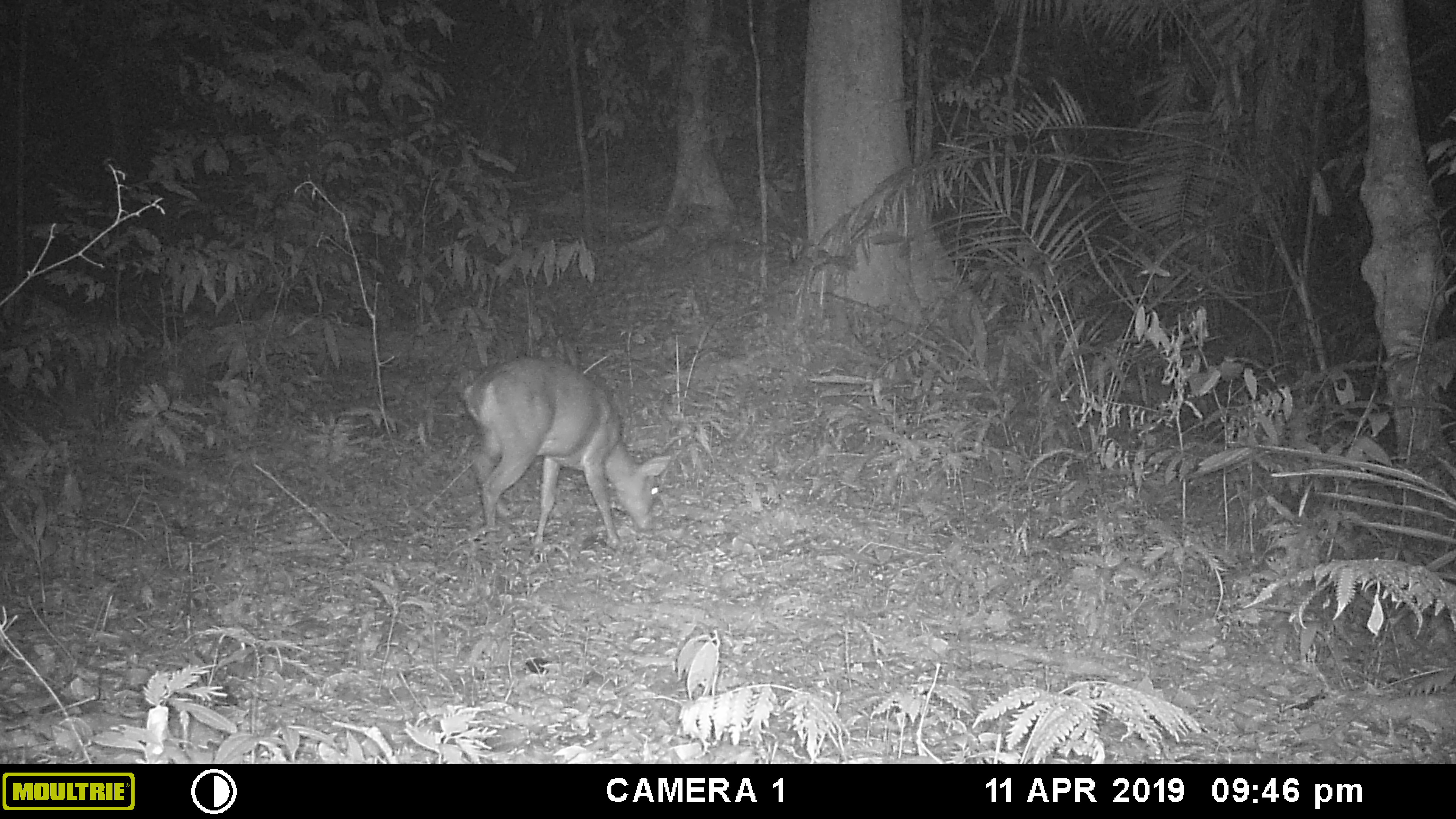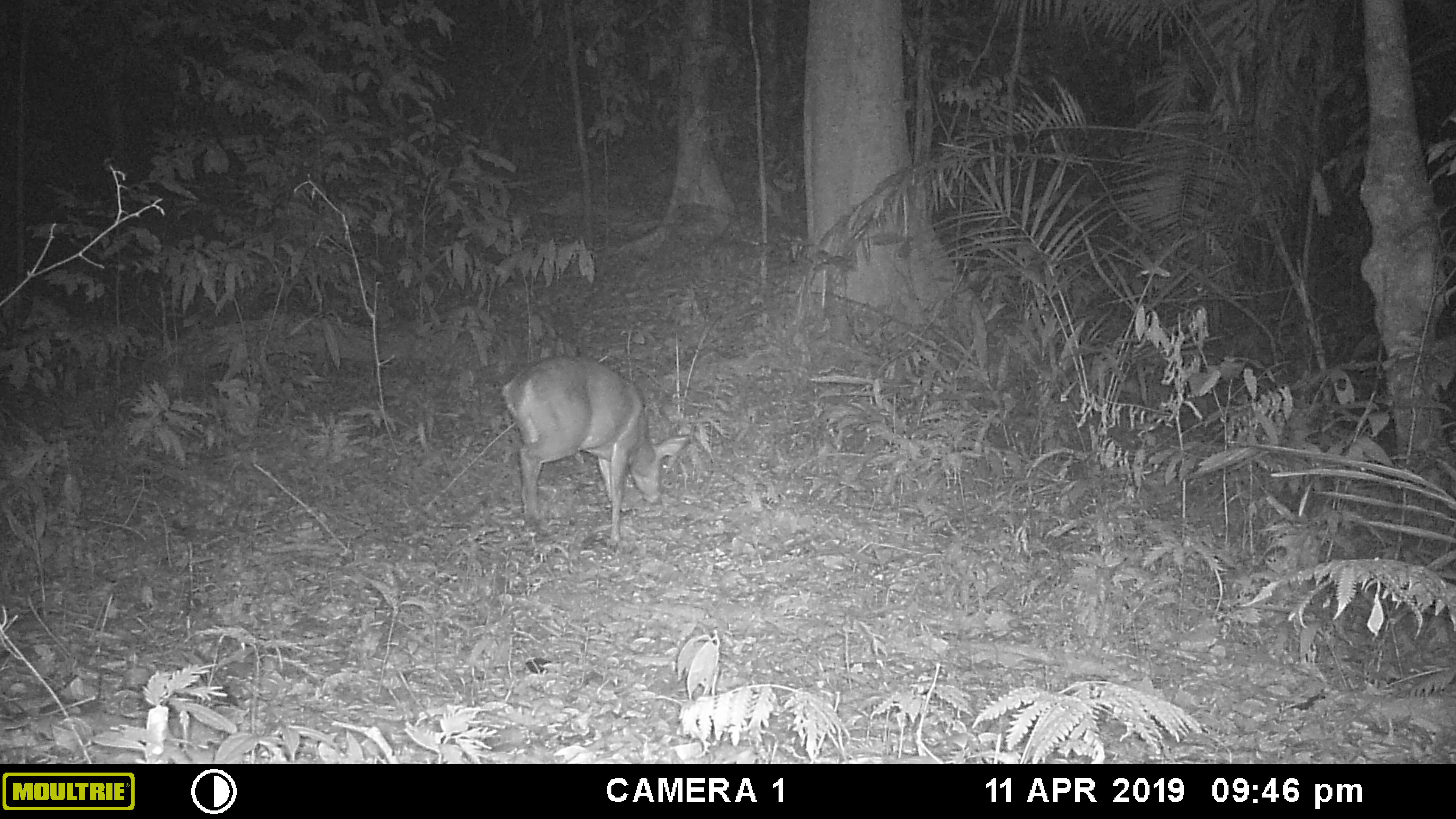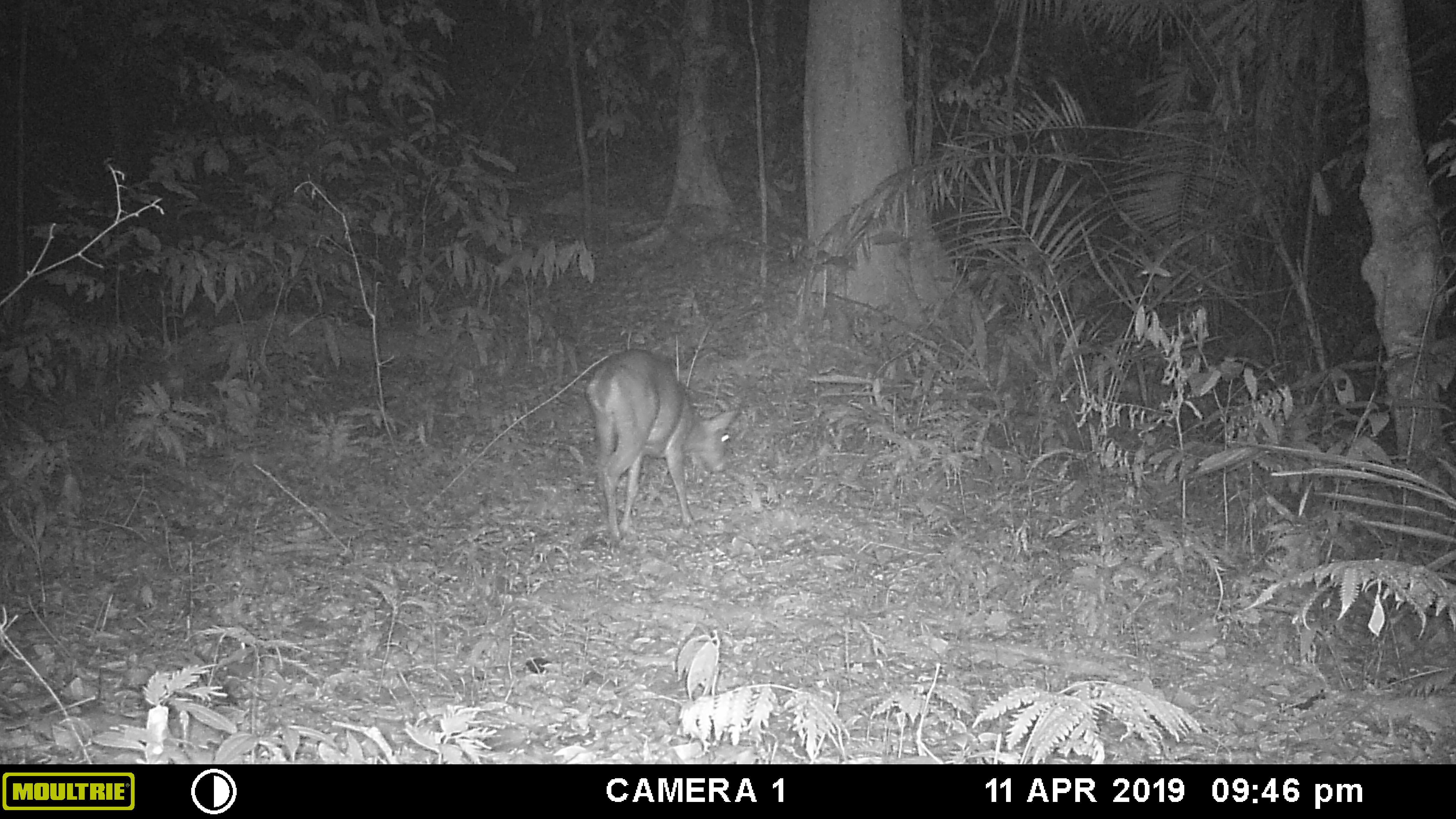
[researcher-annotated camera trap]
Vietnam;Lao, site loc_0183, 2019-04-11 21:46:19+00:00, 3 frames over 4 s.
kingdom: Animalia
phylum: Chordata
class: Mammalia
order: Artiodactyla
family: Cervidae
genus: Muntiacus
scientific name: Muntiacus vuquangensis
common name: large-antlered muntjac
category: large antlered muntjac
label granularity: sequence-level